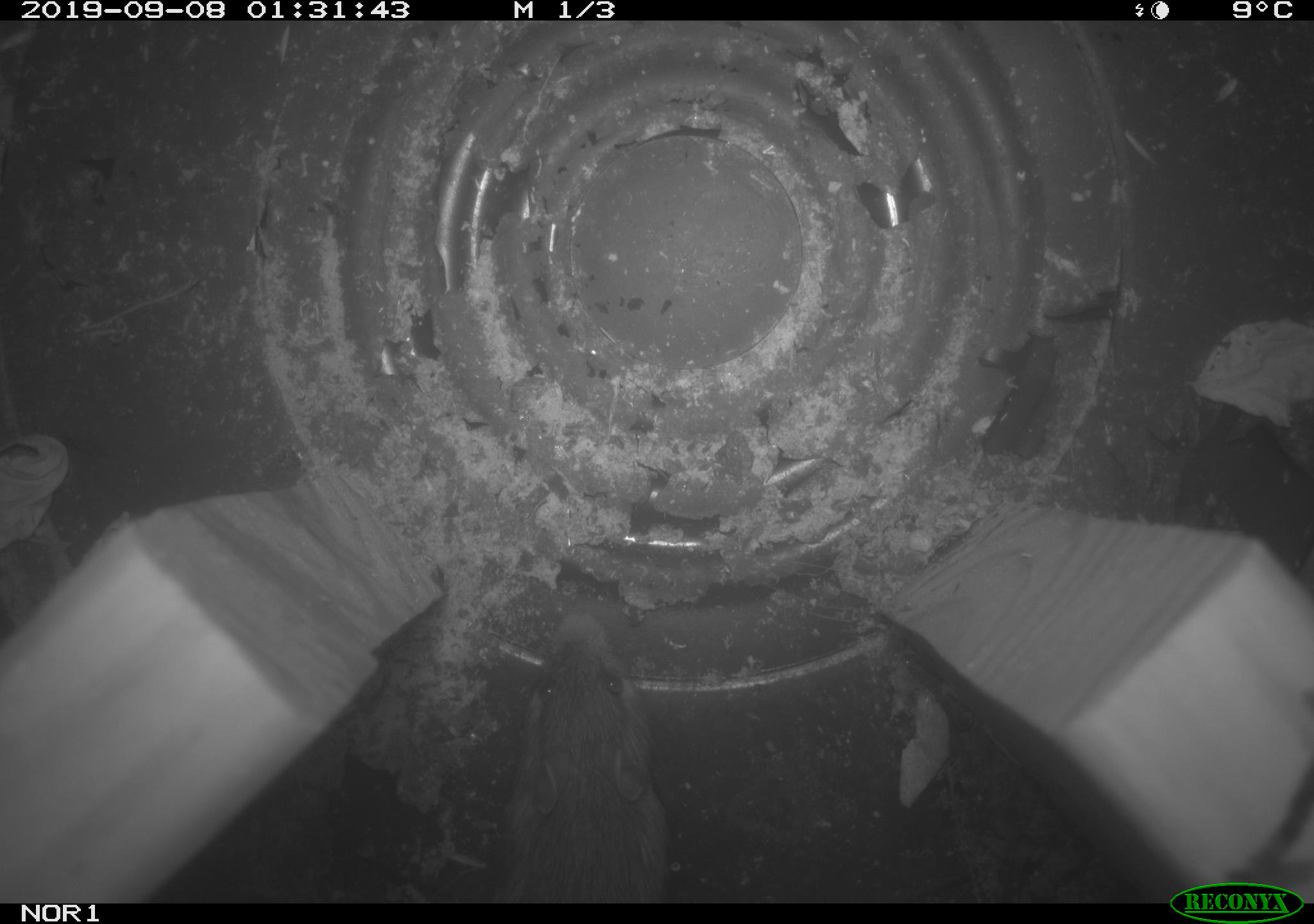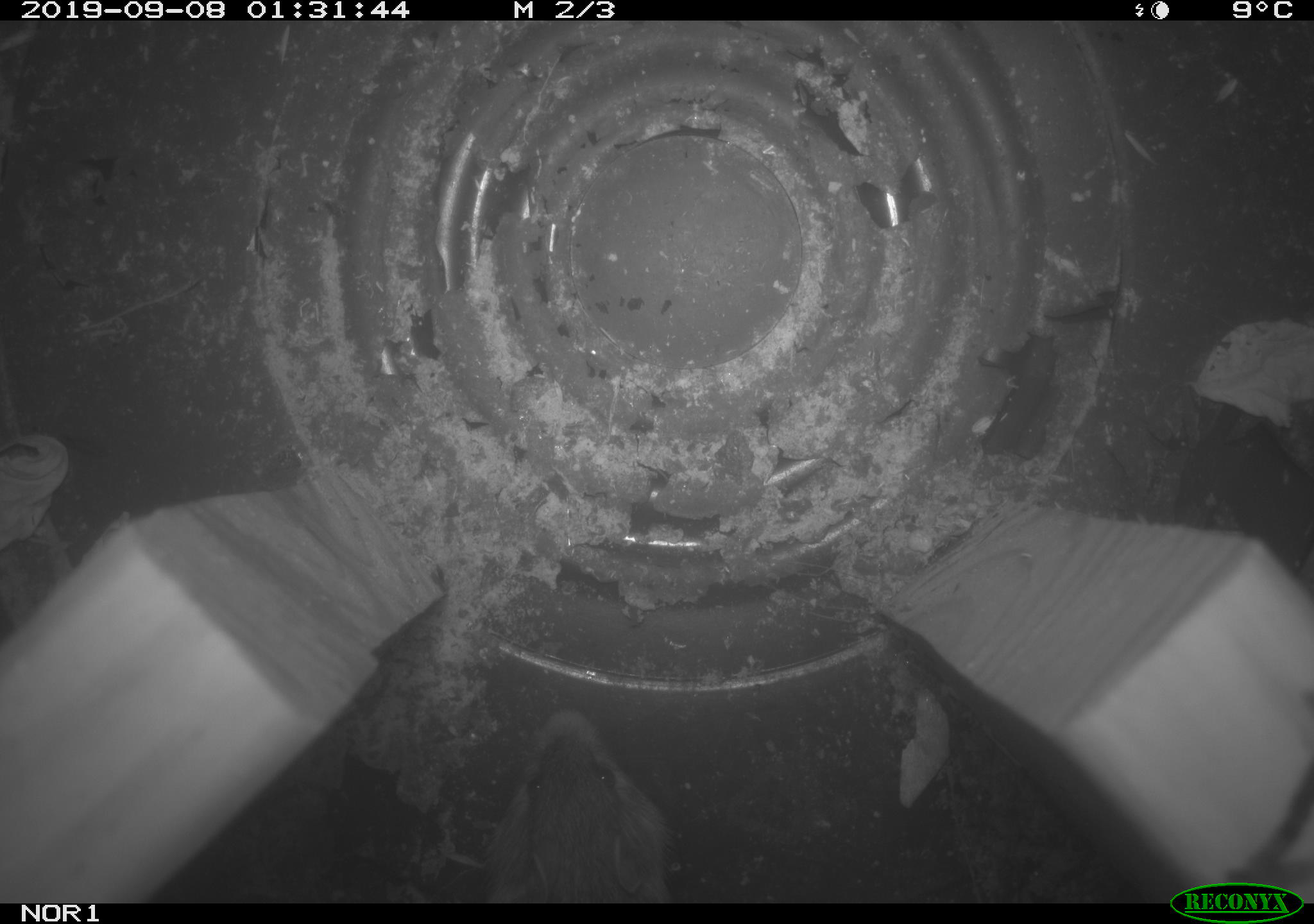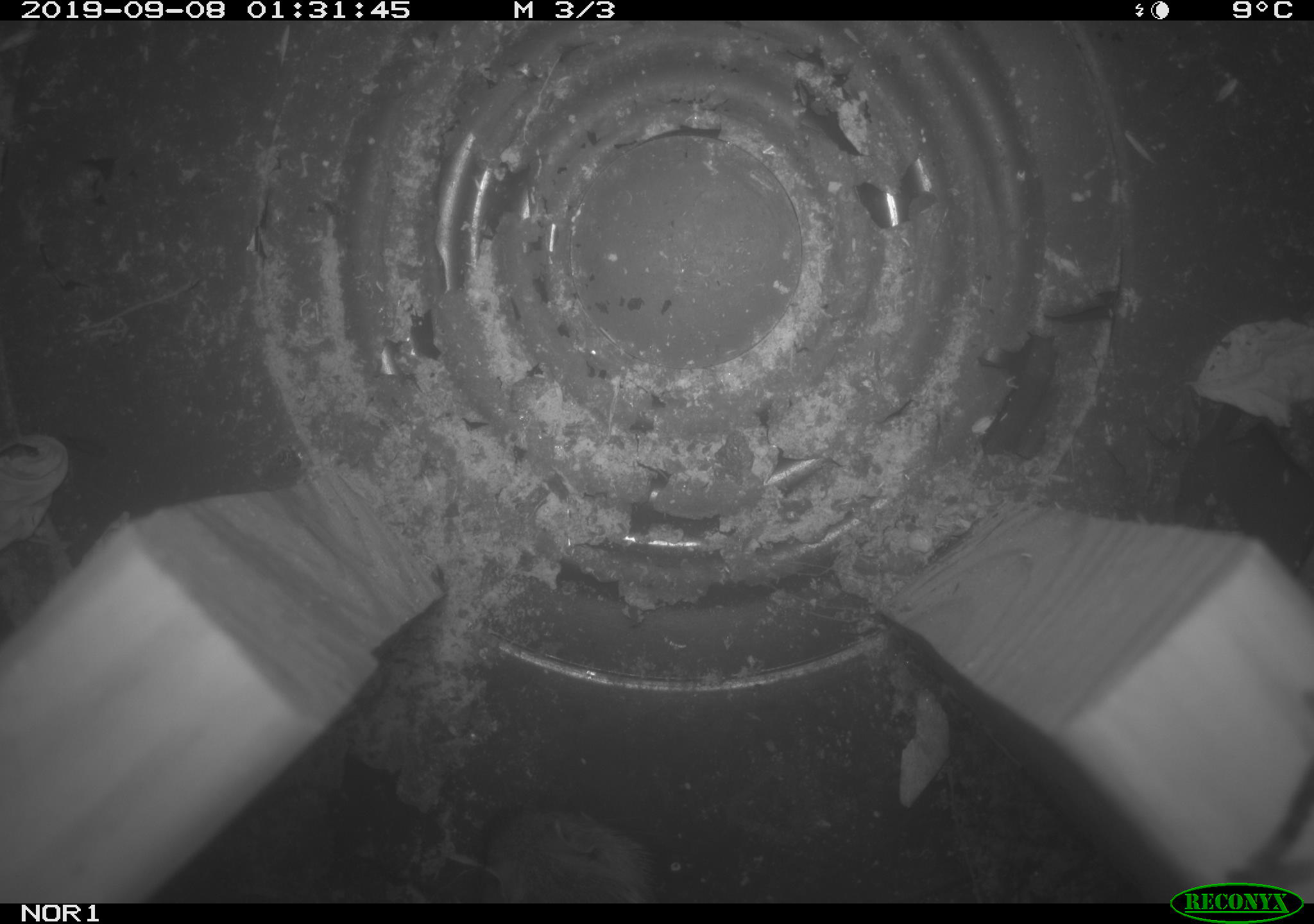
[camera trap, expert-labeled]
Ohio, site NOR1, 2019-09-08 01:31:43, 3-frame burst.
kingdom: Animalia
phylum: Chordata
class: Mammalia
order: Rodentia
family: Zapodidae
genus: Napaeozapus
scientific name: Napaeozapus insignis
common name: woodland jumping mouse